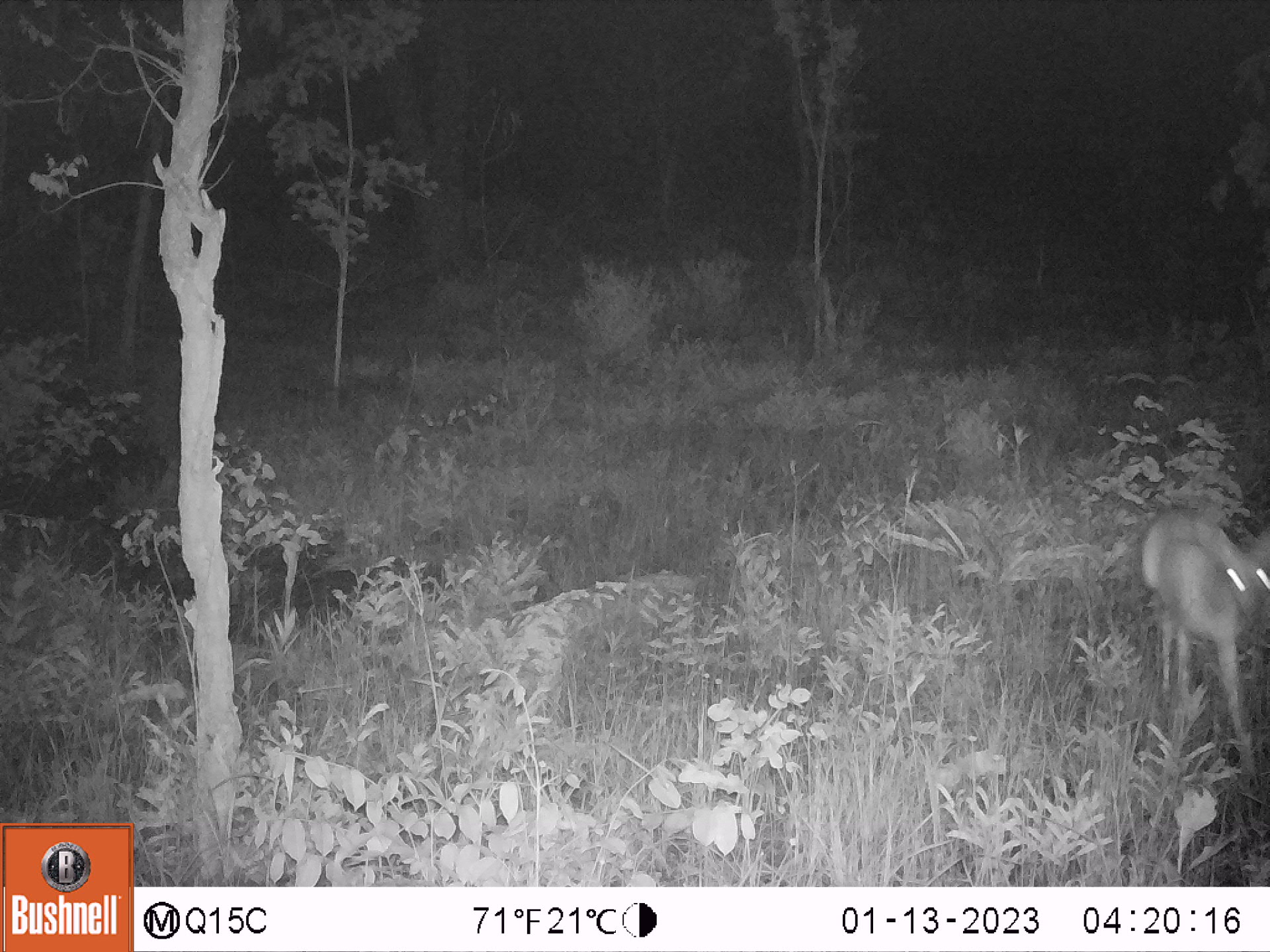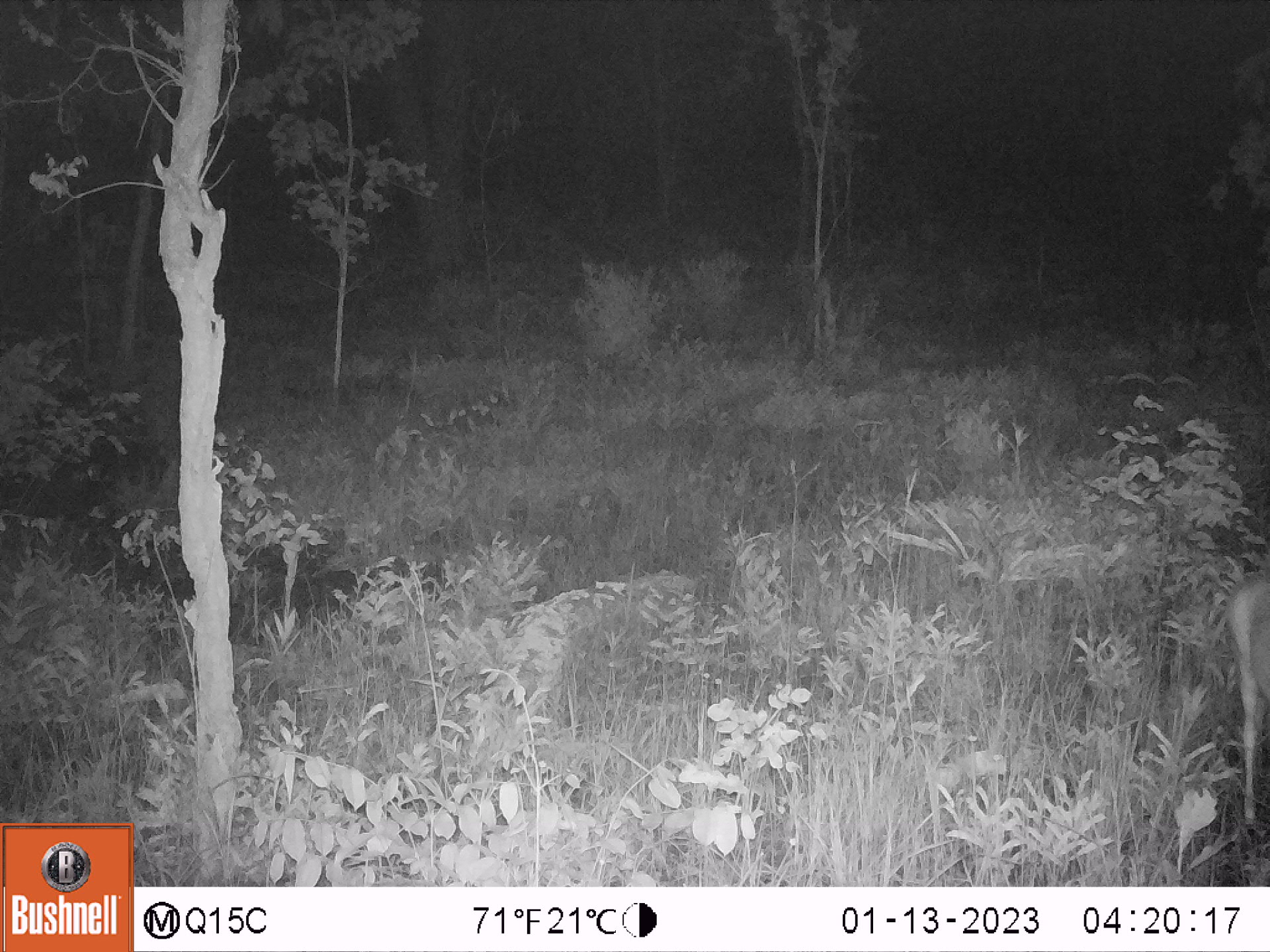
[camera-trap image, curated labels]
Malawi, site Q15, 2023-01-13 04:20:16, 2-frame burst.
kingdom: Animalia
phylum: Chordata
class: Mammalia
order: Artiodactyla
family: Bovidae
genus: Tragelaphus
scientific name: Tragelaphus sylvaticus sylvaticus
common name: cape bushbuck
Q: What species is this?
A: Cape bushbuck (Tragelaphus sylvaticus sylvaticus).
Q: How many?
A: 1.